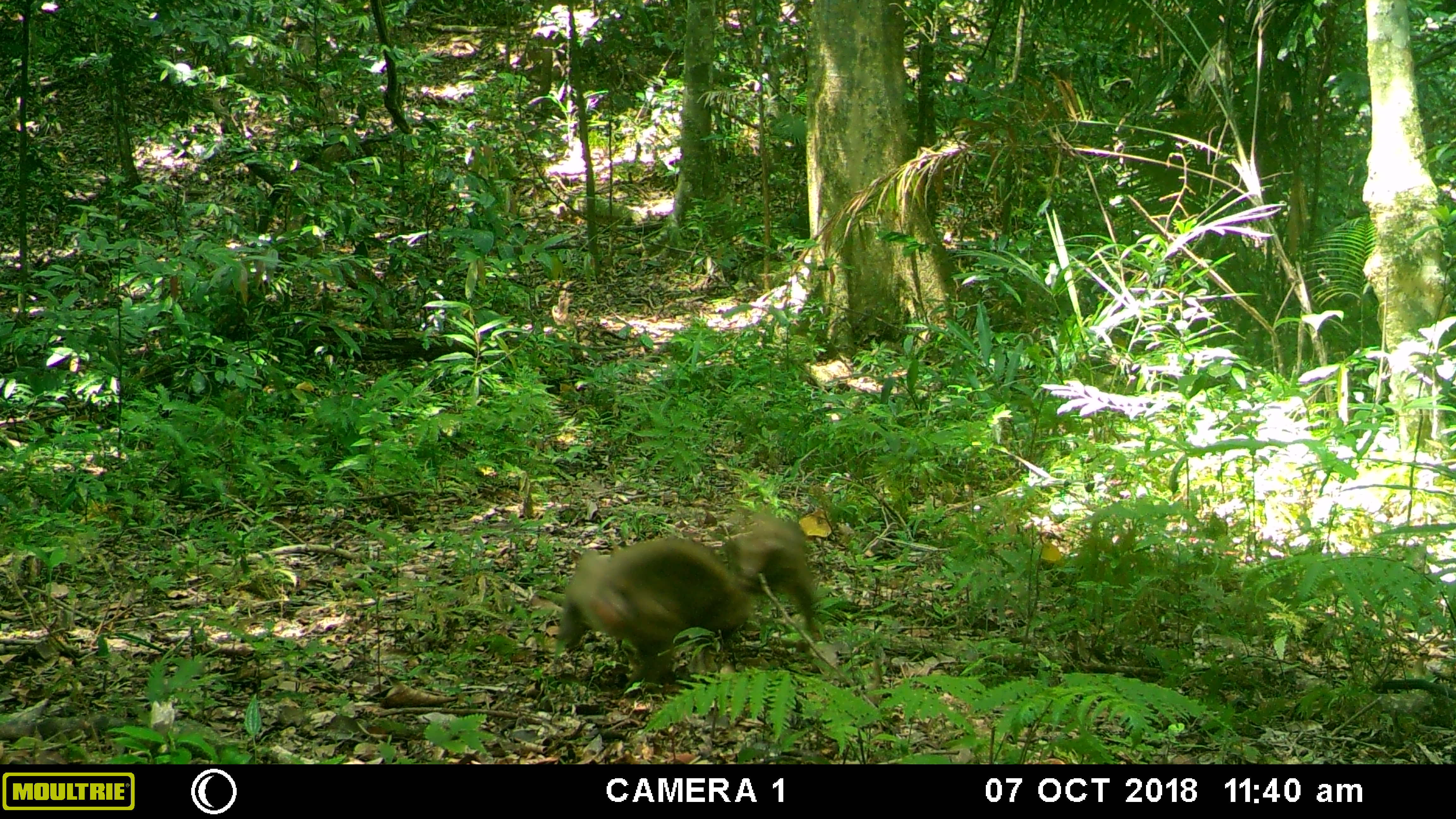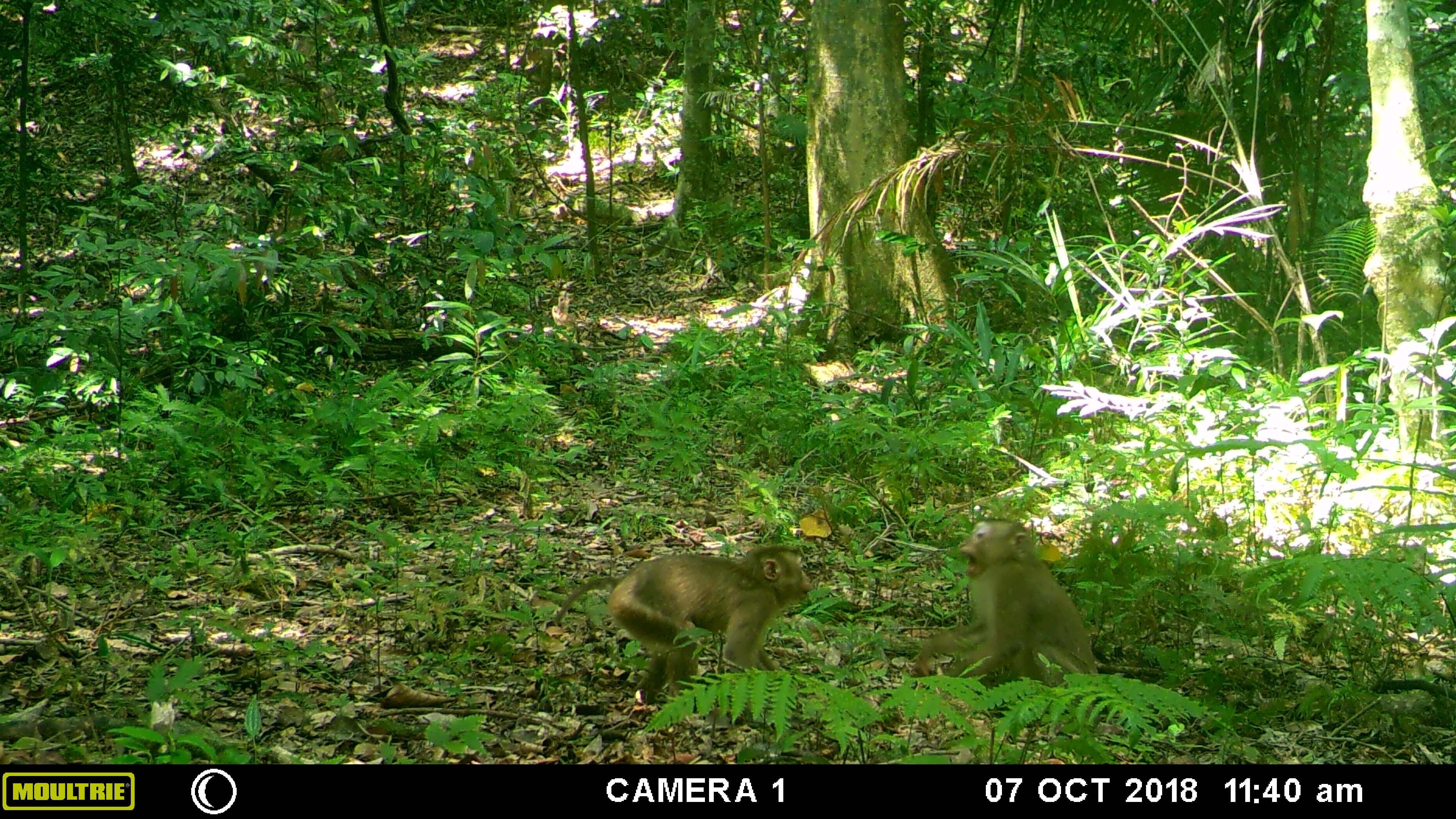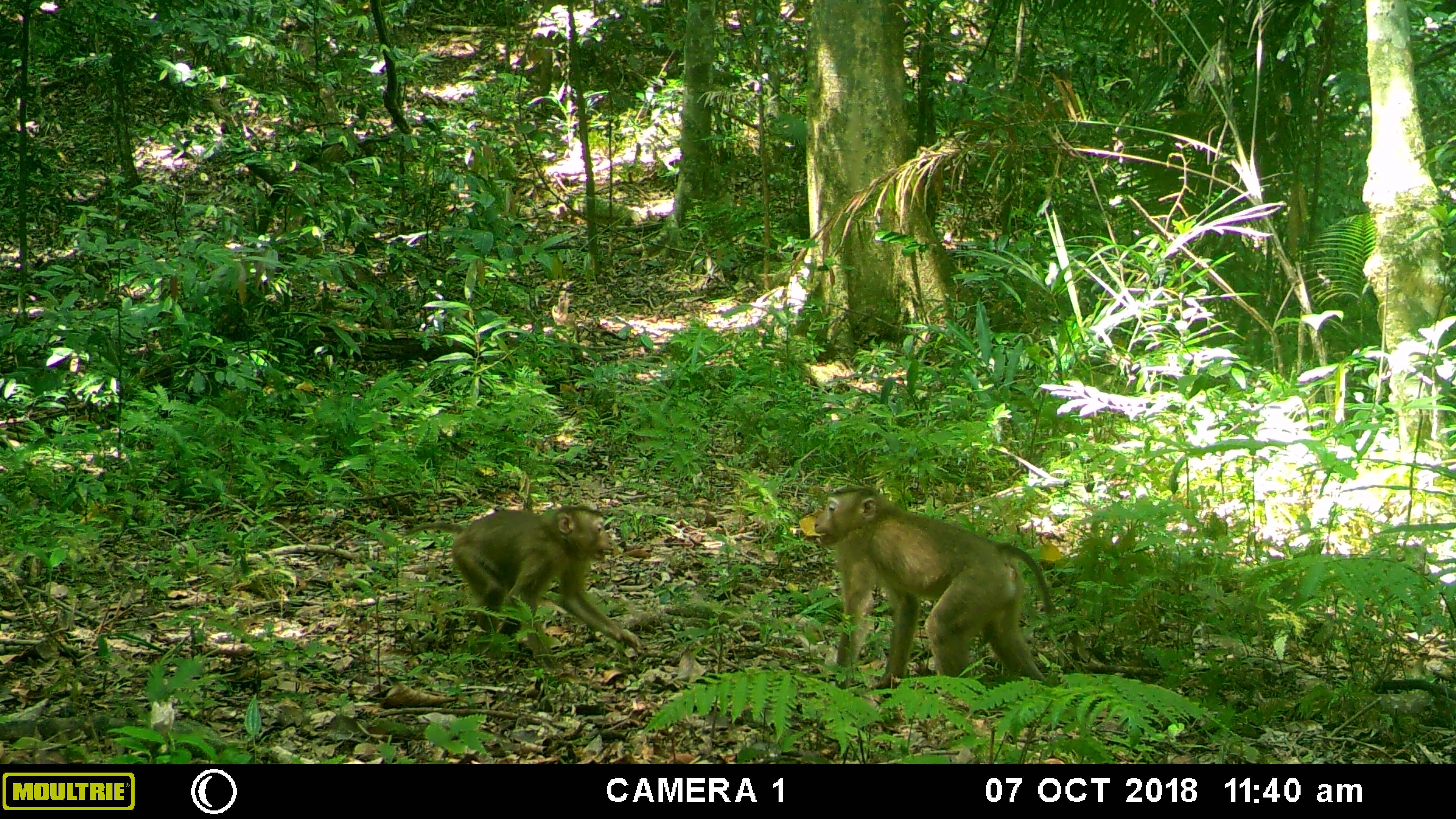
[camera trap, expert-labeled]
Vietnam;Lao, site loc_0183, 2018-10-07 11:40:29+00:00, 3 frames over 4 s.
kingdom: Animalia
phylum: Chordata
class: Mammalia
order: Primates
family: Cercopithecidae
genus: Macaca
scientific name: Macaca nemestrina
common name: pig-tailed macaque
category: pig tailed macaque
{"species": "pig tailed macaque (pig-tailed macaque) (Macaca nemestrina)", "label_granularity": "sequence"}